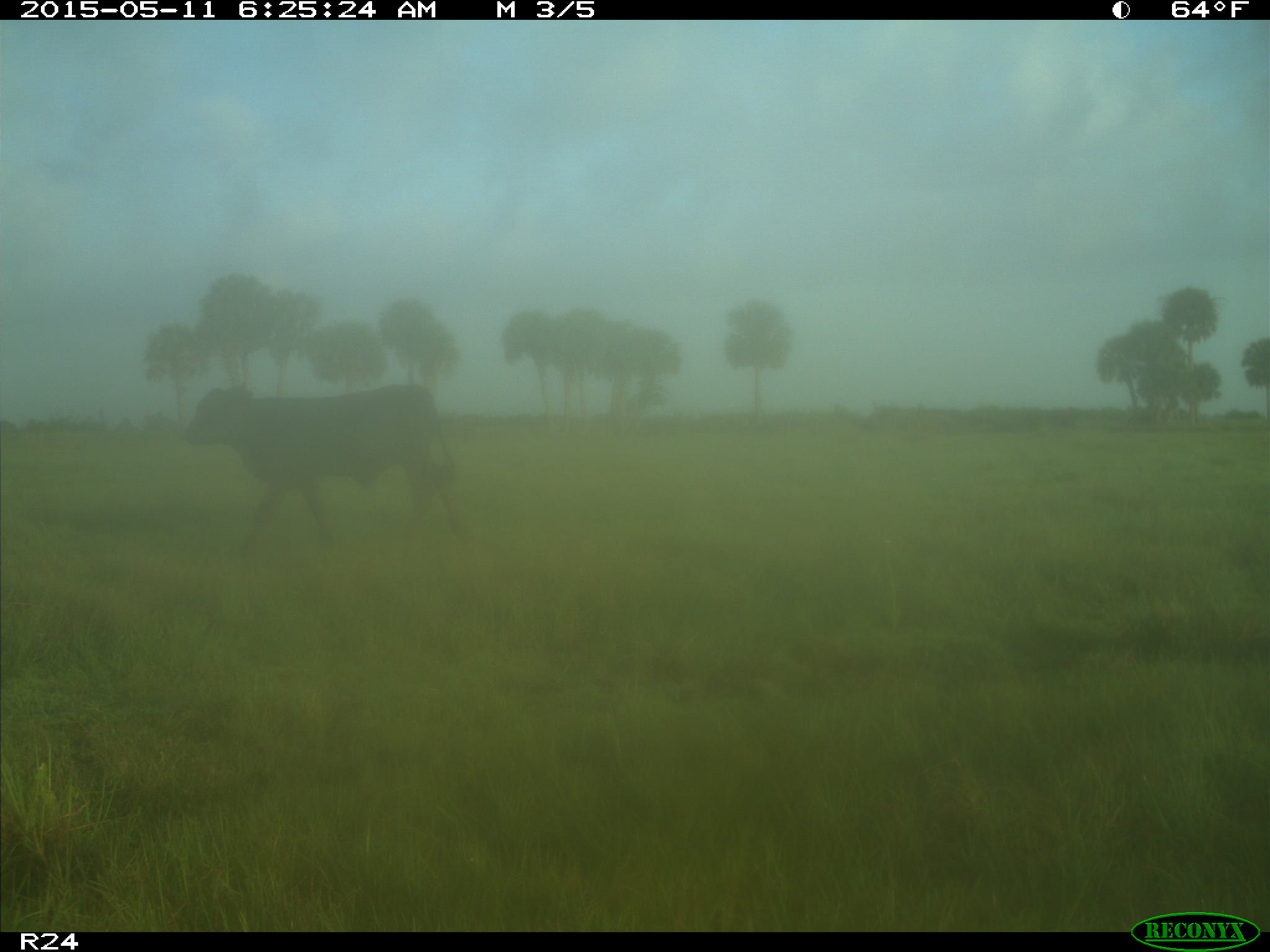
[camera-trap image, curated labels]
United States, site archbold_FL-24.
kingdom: Animalia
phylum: Chordata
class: Mammalia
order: Artiodactyla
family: Bovidae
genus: Bos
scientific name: Bos taurus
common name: domestic cow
Bos taurus (domestic cow).